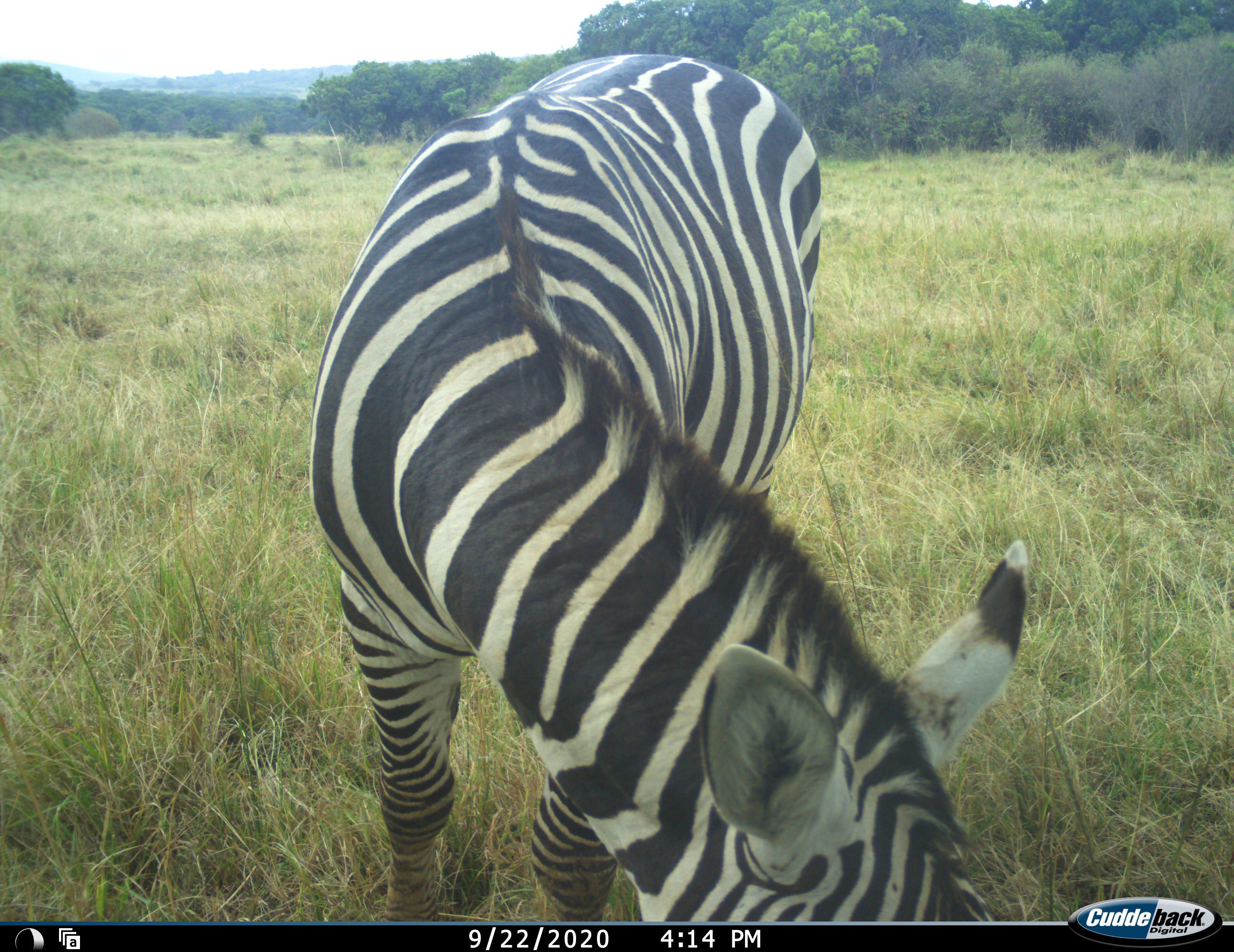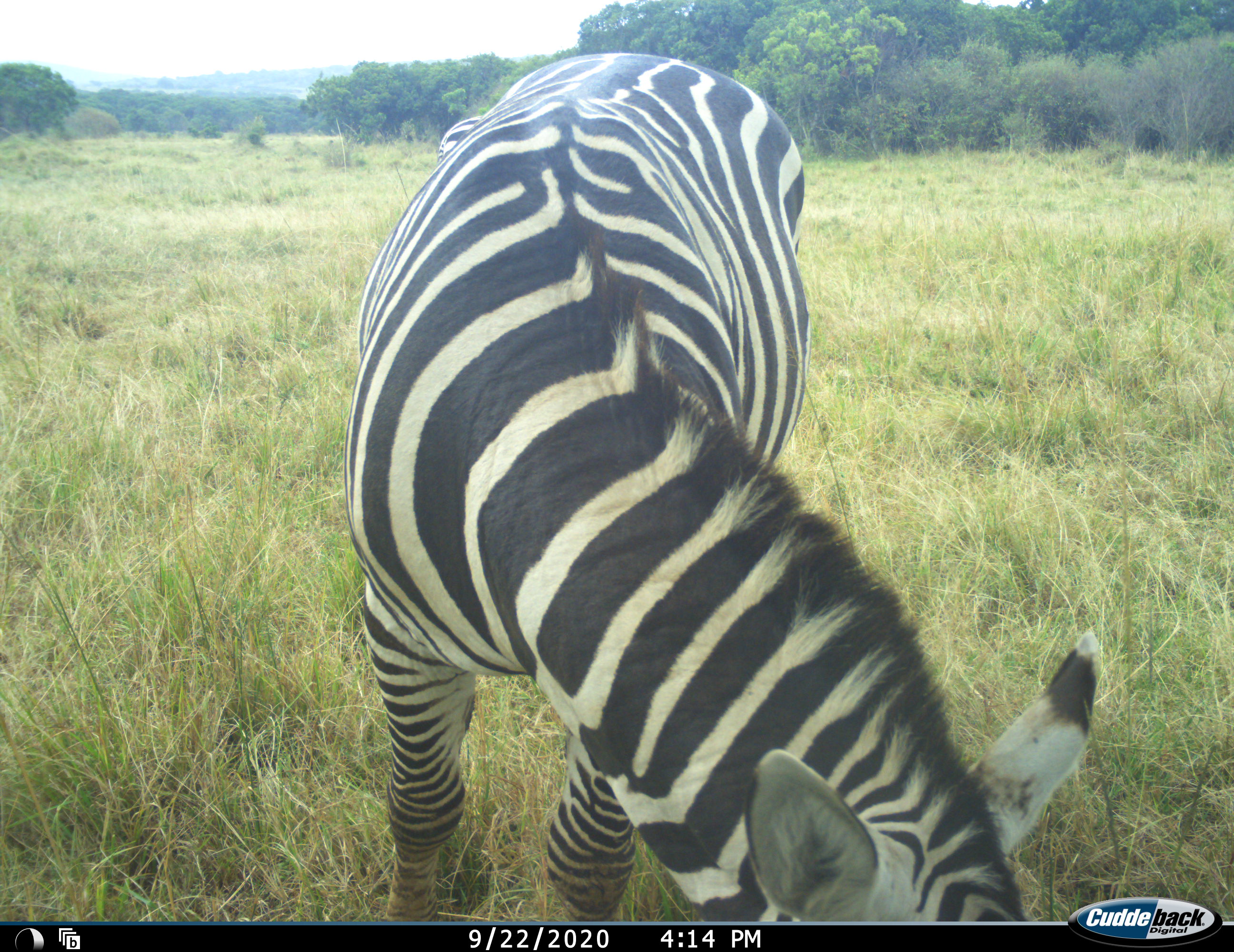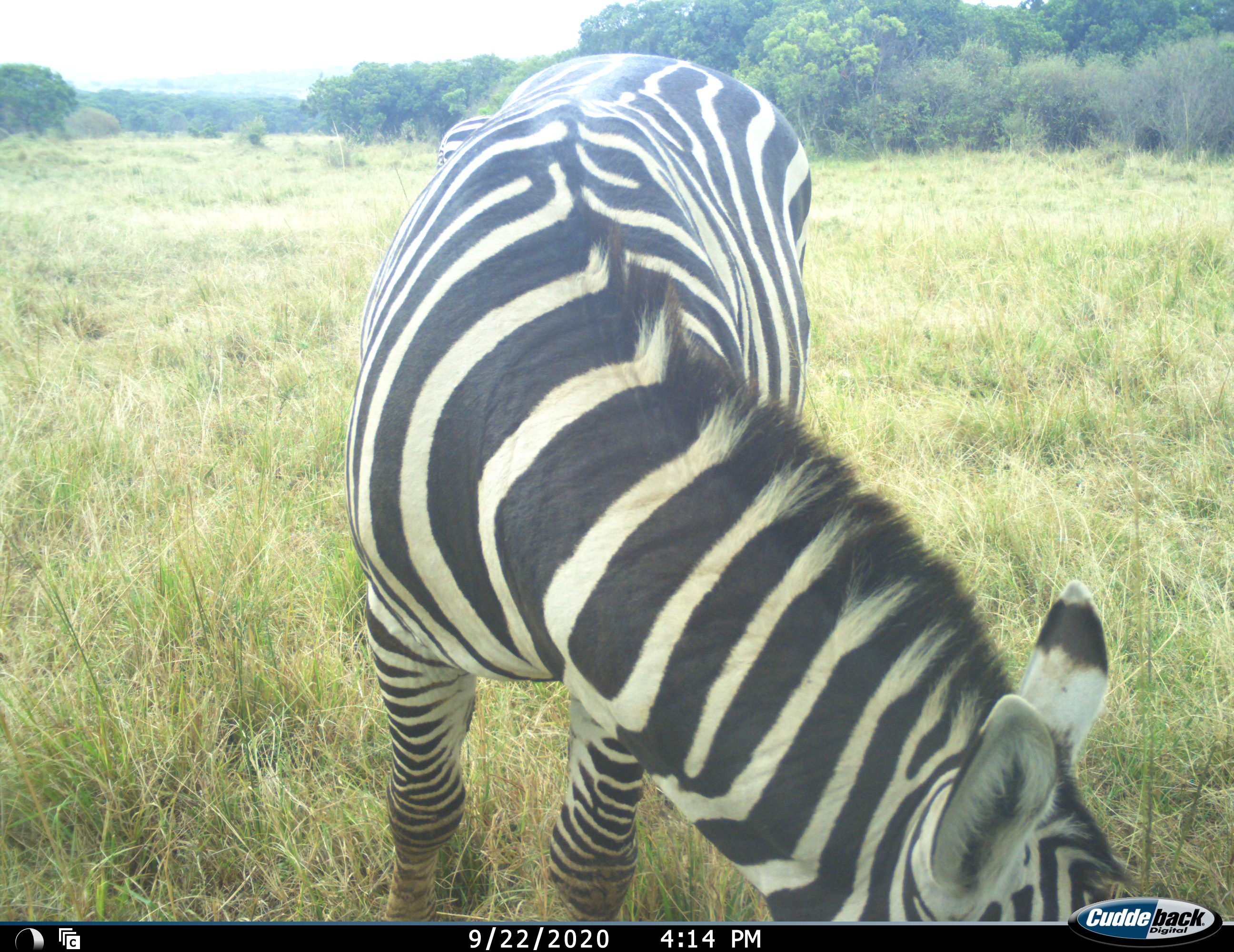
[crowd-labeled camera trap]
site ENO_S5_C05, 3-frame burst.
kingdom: Animalia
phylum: Chordata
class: Mammalia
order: Perissodactyla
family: Equidae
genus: Equus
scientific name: Equus quagga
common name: plains zebra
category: zebraplains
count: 1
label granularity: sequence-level